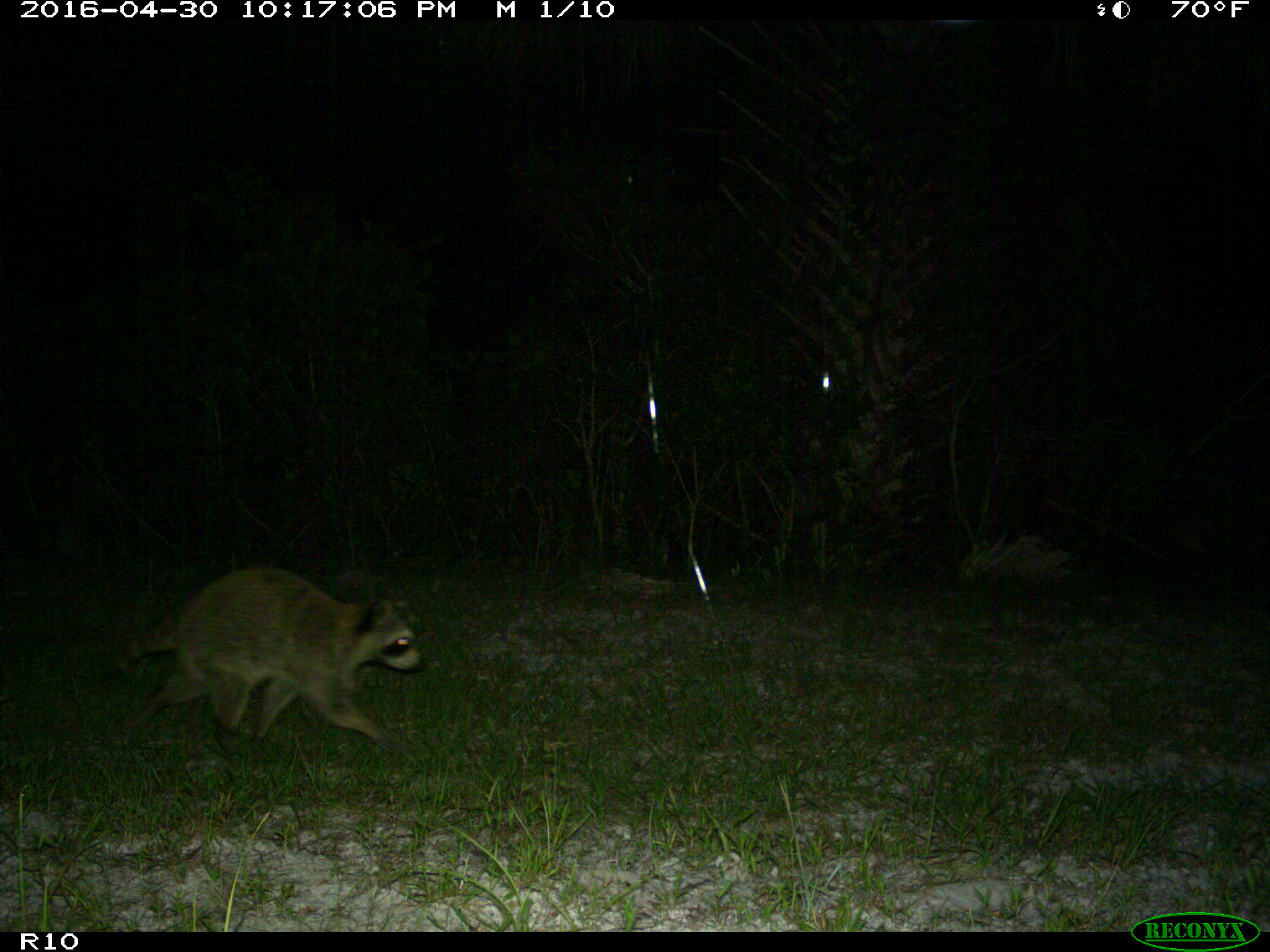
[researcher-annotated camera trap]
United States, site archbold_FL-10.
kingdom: Animalia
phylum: Chordata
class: Mammalia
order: Carnivora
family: Procyonidae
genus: Procyon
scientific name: Procyon lotor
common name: common raccoon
Procyon lotor (common raccoon).